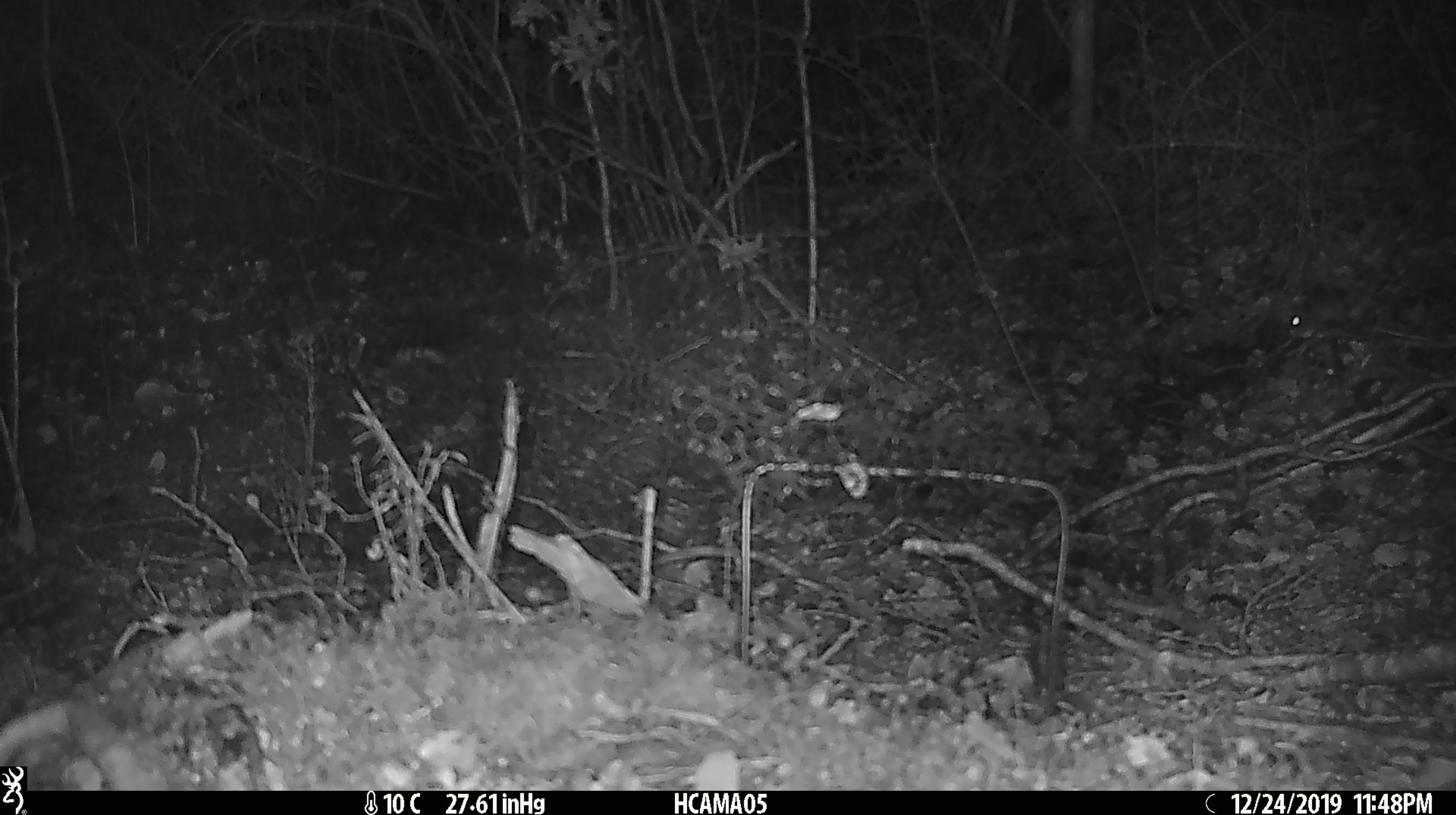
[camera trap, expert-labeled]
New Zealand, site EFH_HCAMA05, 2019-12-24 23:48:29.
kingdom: Animalia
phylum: Chordata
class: Mammalia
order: Rodentia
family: Muridae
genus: Mus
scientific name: Mus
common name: mouse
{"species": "mouse (Mus)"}